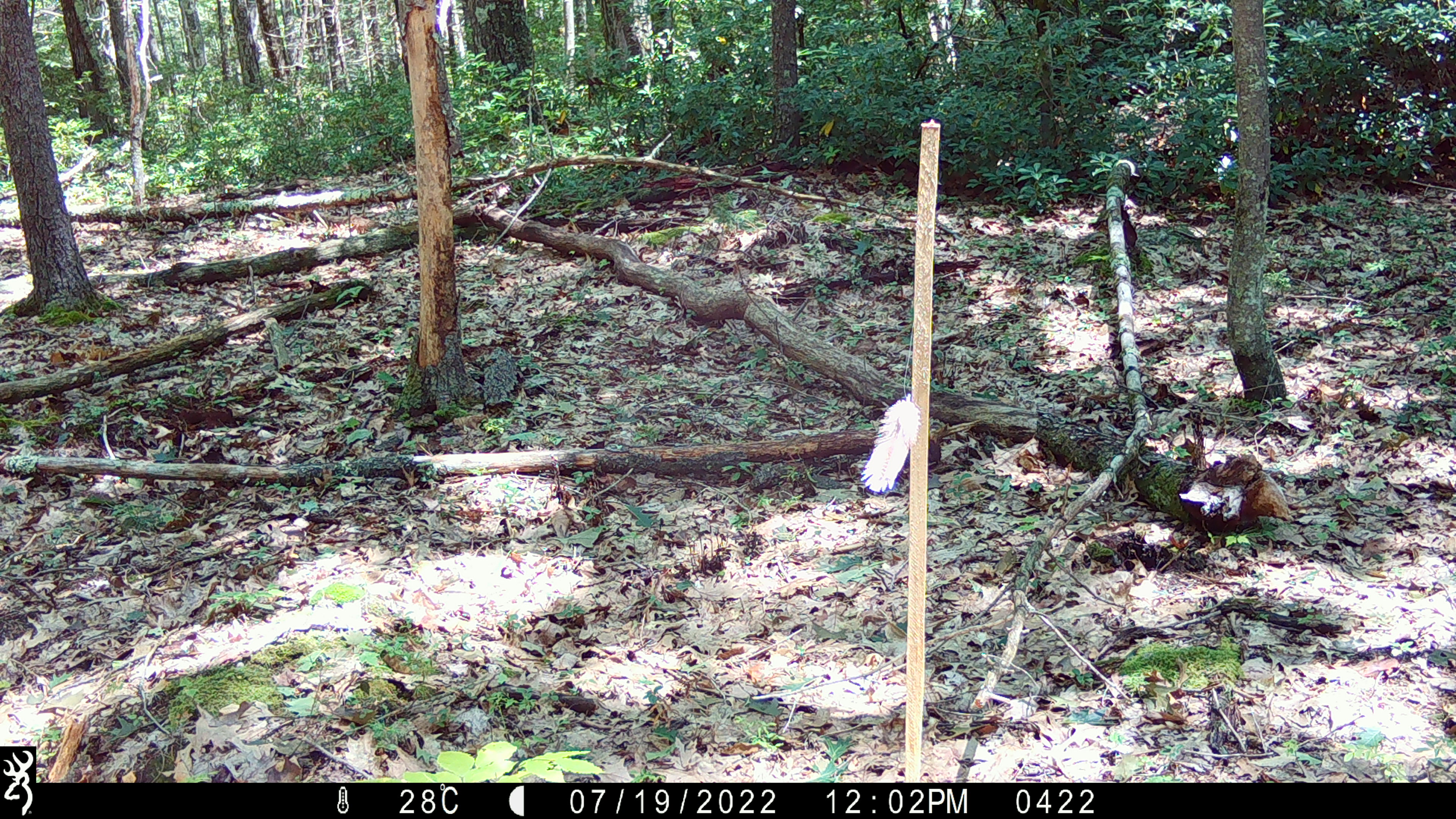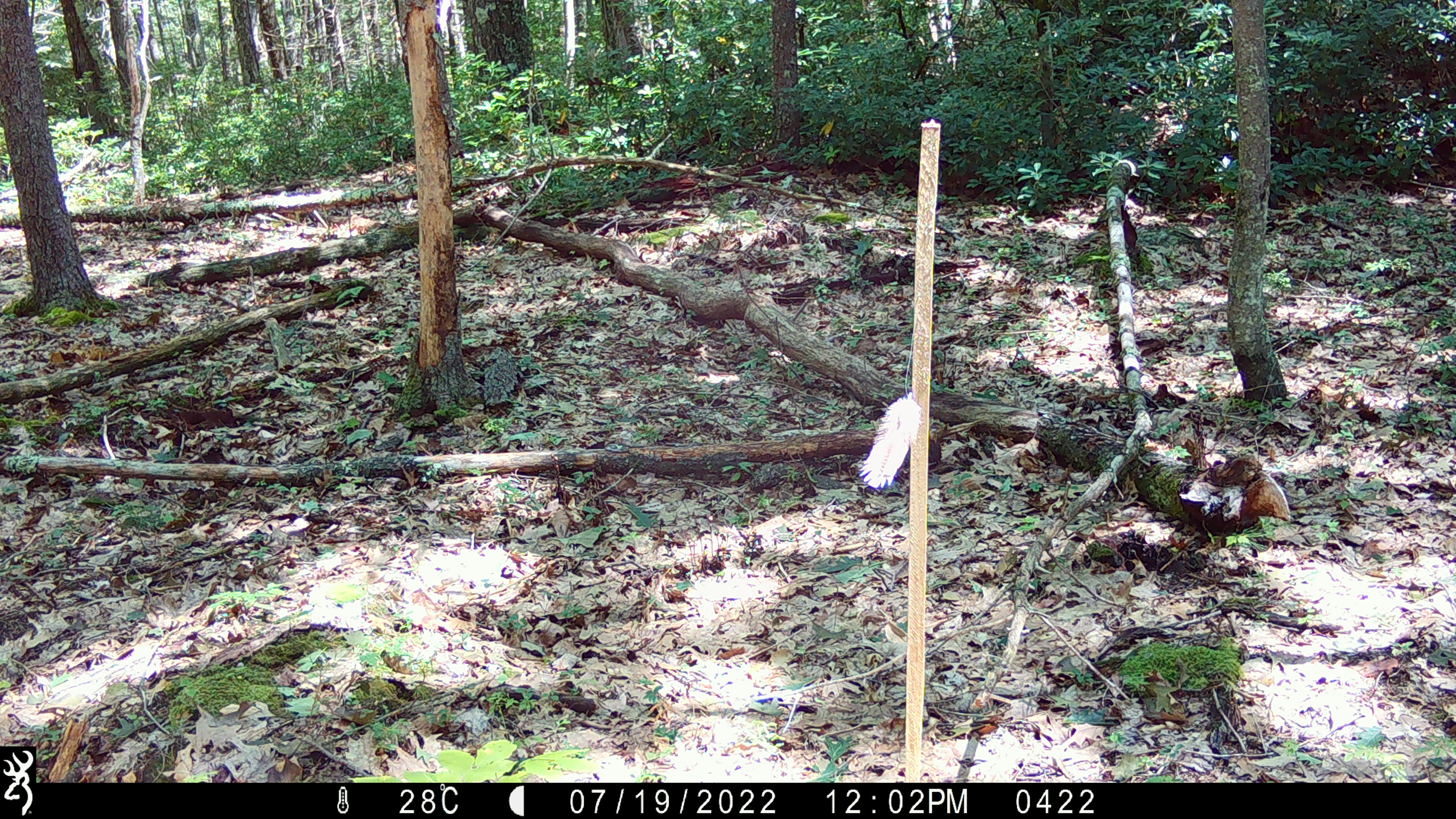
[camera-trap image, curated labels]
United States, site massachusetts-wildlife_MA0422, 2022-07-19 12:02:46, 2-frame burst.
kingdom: Animalia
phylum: Chordata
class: Mammalia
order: Rodentia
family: Sciuridae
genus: Sciurus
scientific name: Sciurus carolinensis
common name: gray squirrel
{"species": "gray squirrel (Sciurus carolinensis)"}